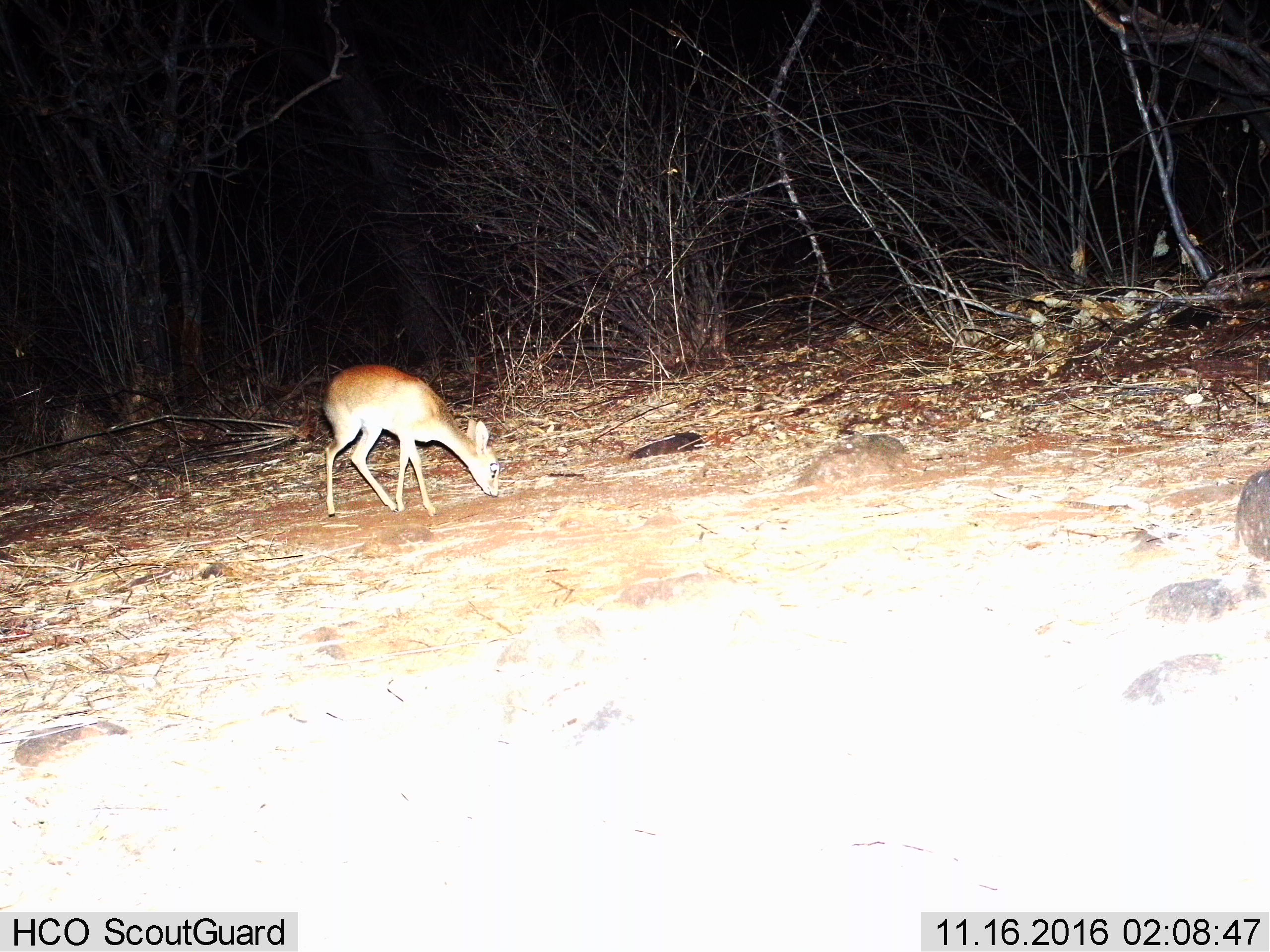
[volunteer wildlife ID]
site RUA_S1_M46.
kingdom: Animalia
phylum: Chordata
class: Mammalia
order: Artiodactyla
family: Bovidae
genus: Madoqua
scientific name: Madoqua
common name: dik-dik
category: dikdik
Dikdik (dik-dik) (Madoqua), count 1. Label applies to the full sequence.